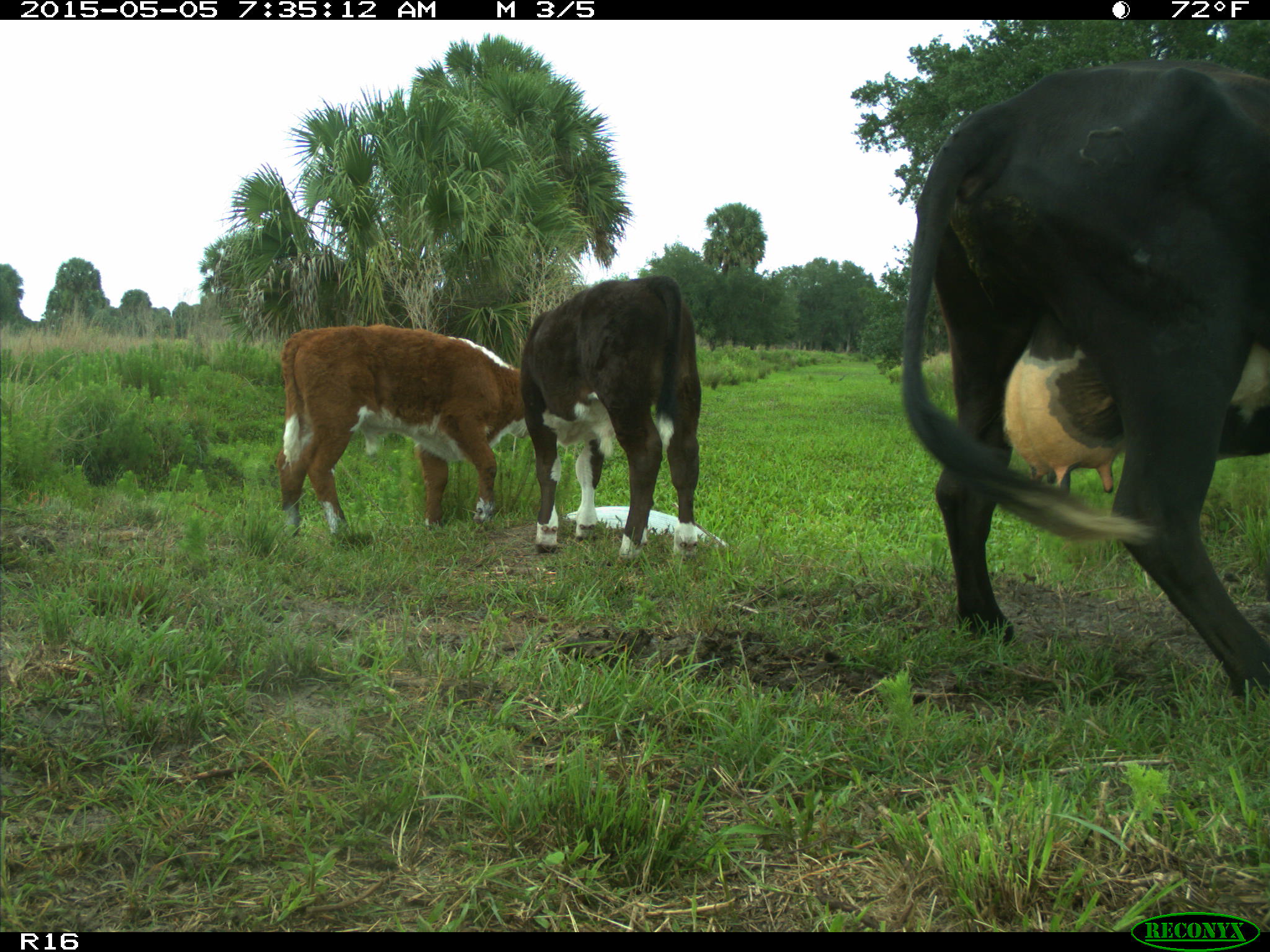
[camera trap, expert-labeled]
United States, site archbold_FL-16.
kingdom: Animalia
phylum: Chordata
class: Mammalia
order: Artiodactyla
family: Bovidae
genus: Bos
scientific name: Bos taurus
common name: domestic cow